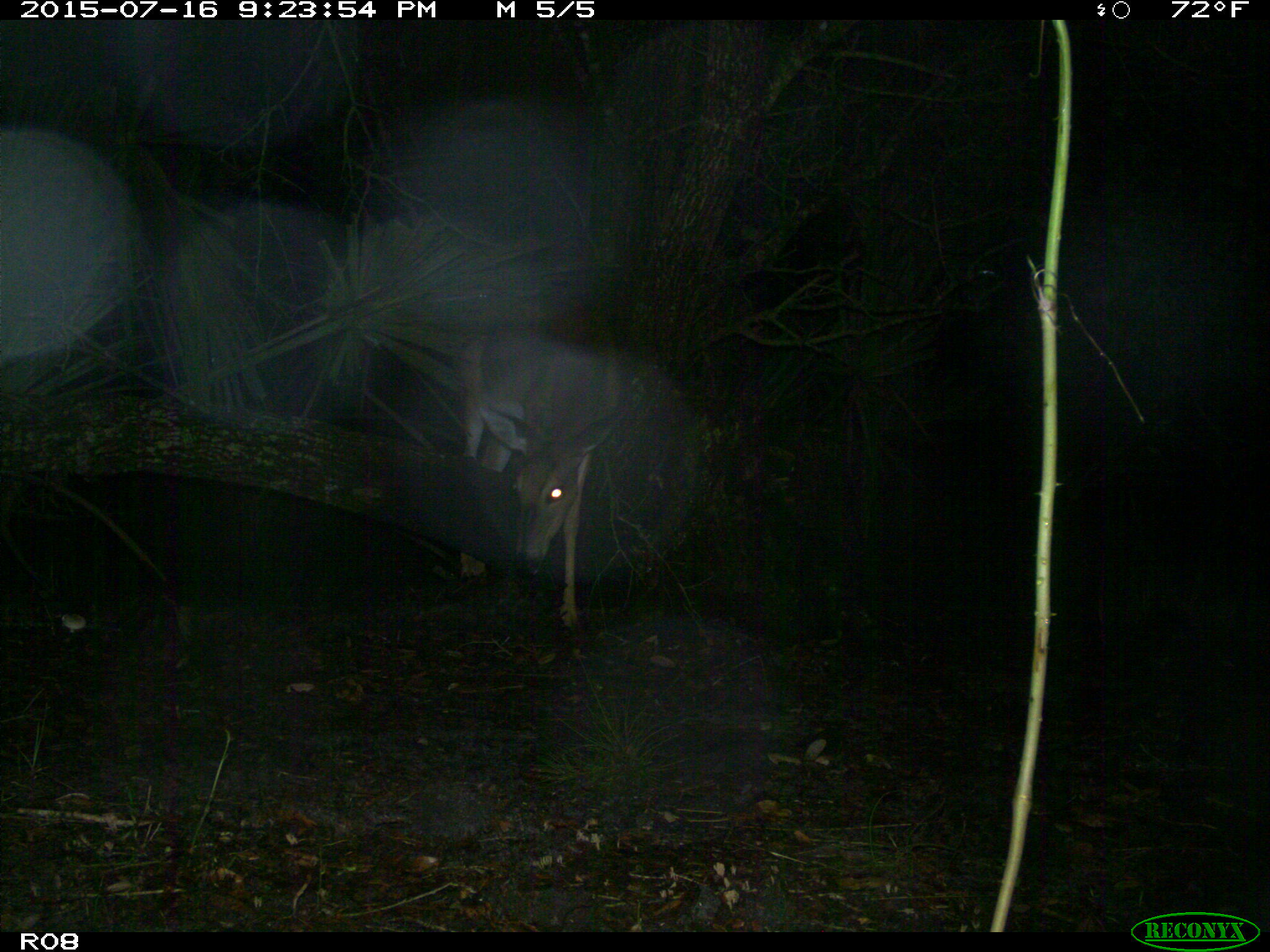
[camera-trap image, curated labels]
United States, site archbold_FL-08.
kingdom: Animalia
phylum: Chordata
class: Mammalia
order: Artiodactyla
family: Cervidae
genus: Odocoileus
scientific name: Odocoileus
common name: deer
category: unidentified deer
Unidentified deer (deer) (Odocoileus).